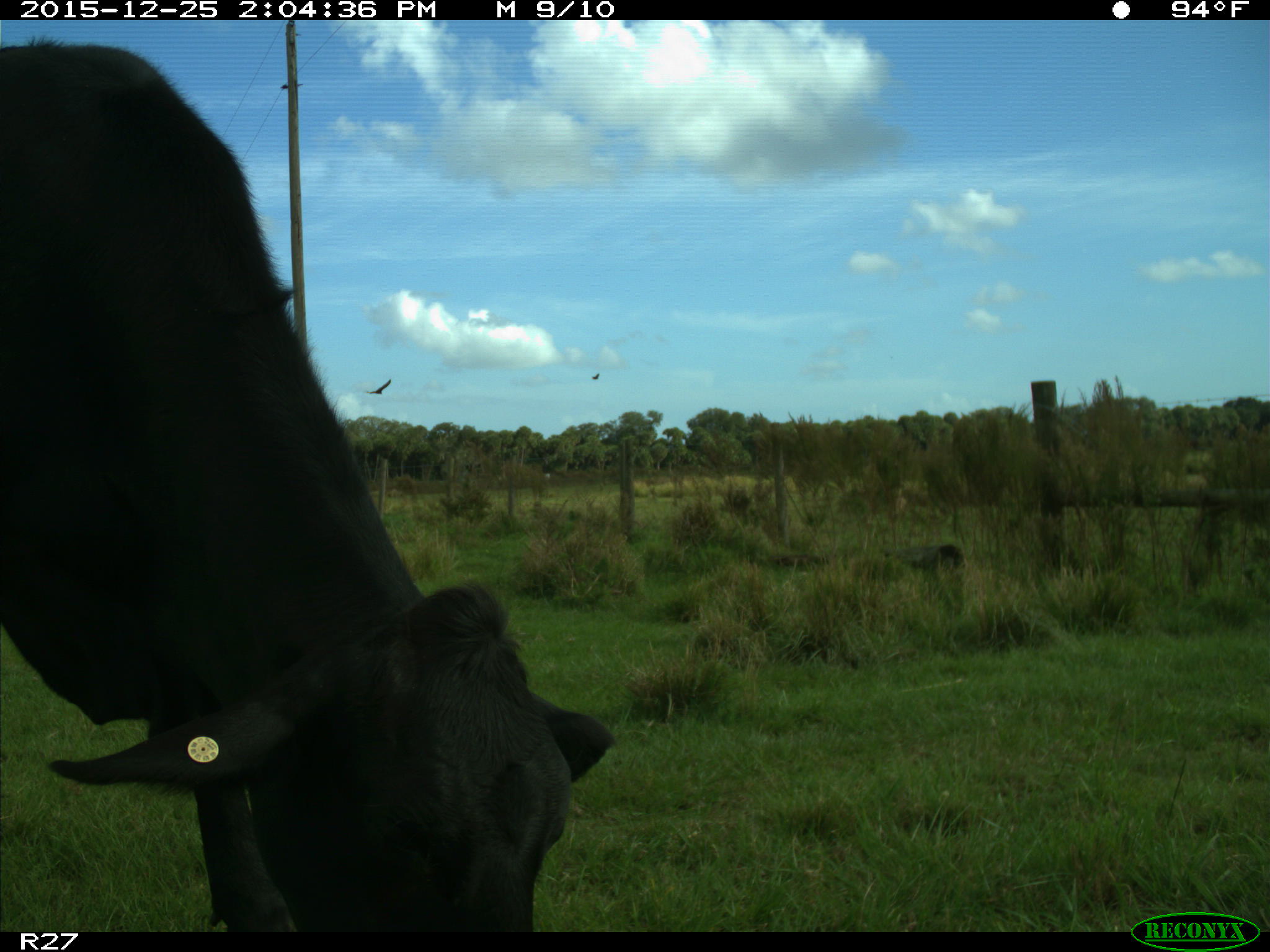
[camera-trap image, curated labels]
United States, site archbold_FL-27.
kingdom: Animalia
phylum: Chordata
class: Mammalia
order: Artiodactyla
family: Bovidae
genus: Bos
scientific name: Bos taurus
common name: domestic cow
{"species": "Bos taurus (domestic cow)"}